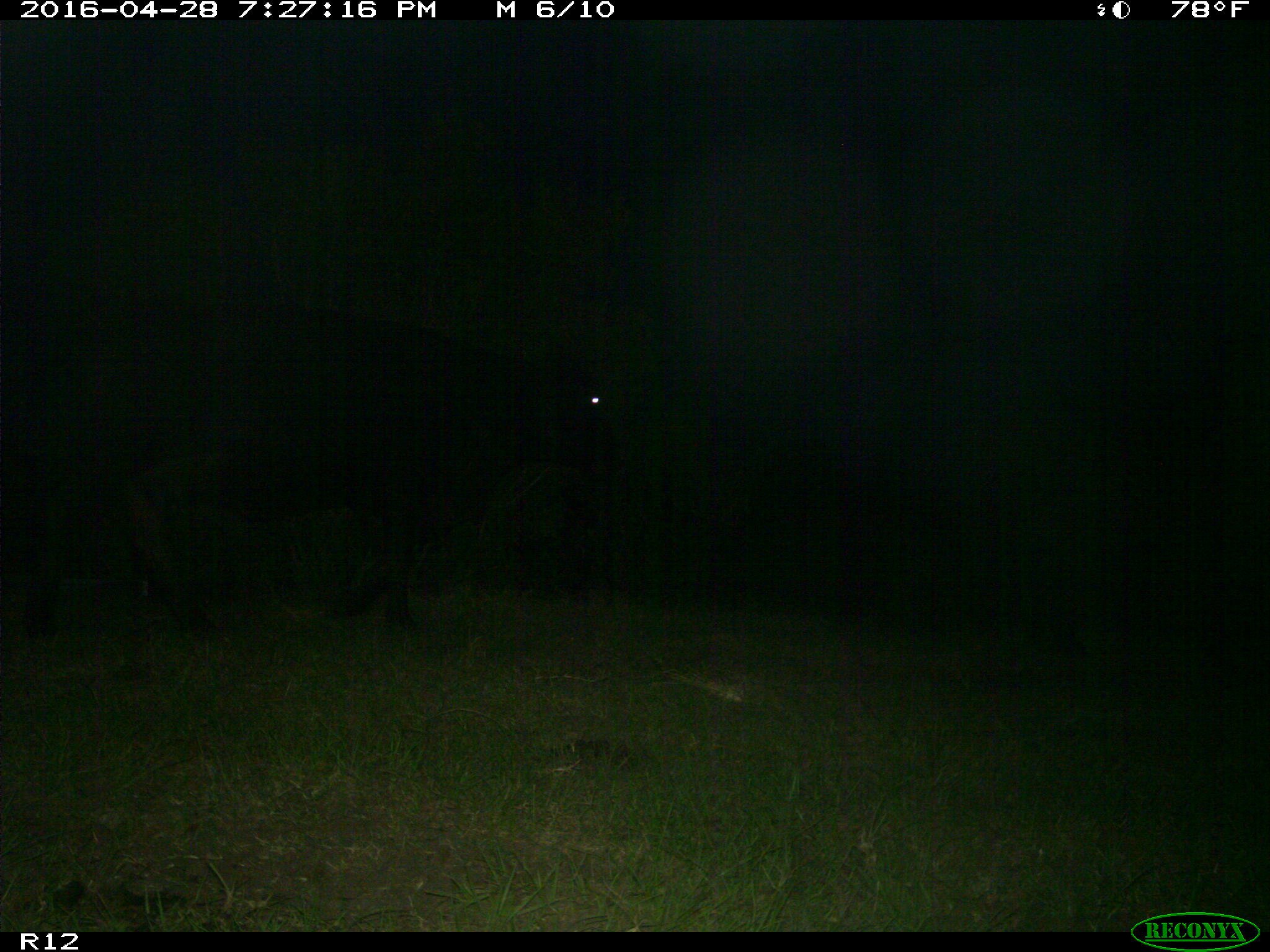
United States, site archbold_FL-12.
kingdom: Animalia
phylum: Chordata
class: Mammalia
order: Artiodactyla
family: Bovidae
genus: Bos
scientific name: Bos taurus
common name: domestic cow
Bos taurus (domestic cow).